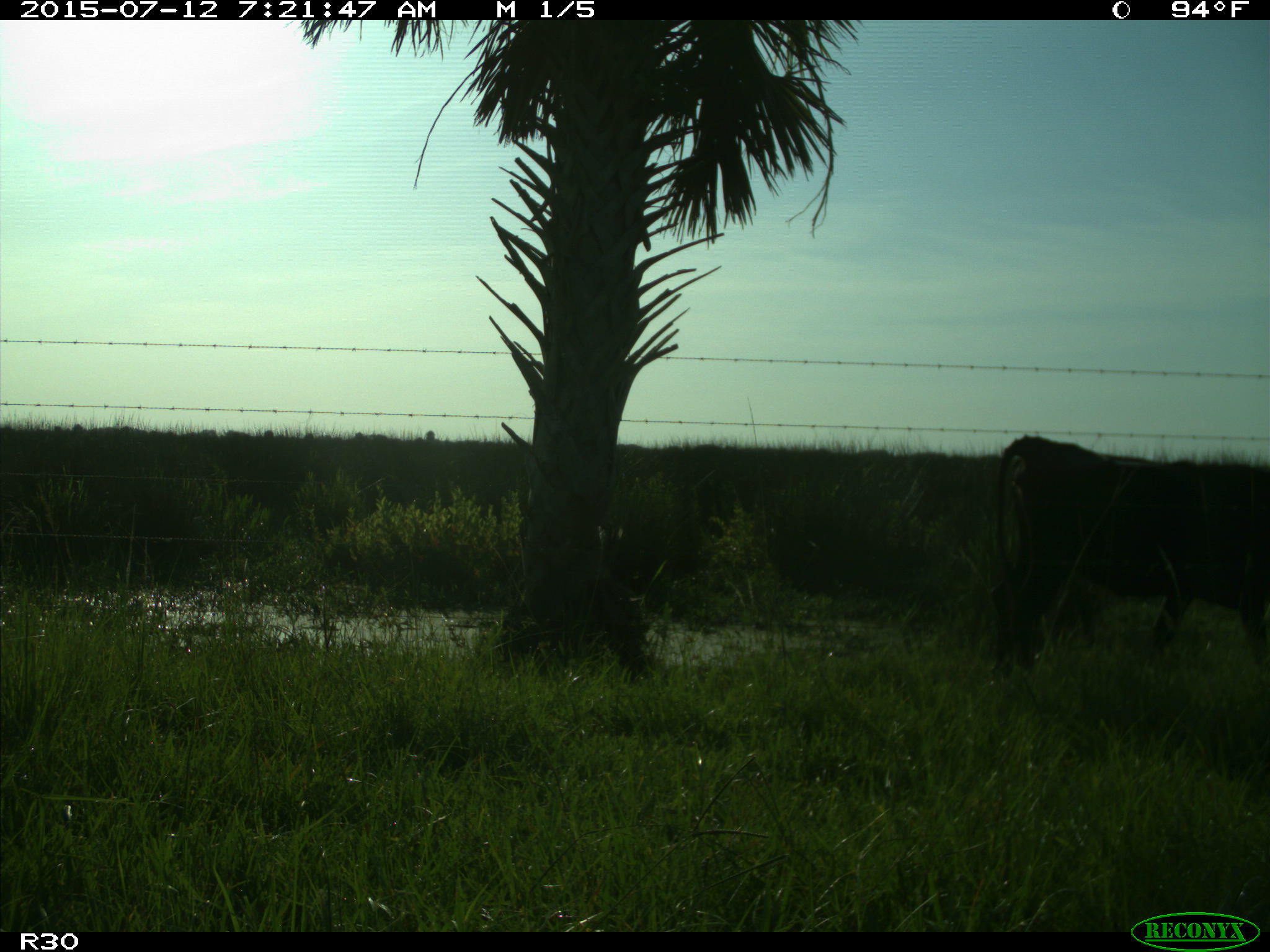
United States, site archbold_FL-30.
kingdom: Animalia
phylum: Chordata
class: Mammalia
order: Artiodactyla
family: Bovidae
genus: Bos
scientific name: Bos taurus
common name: domestic cow